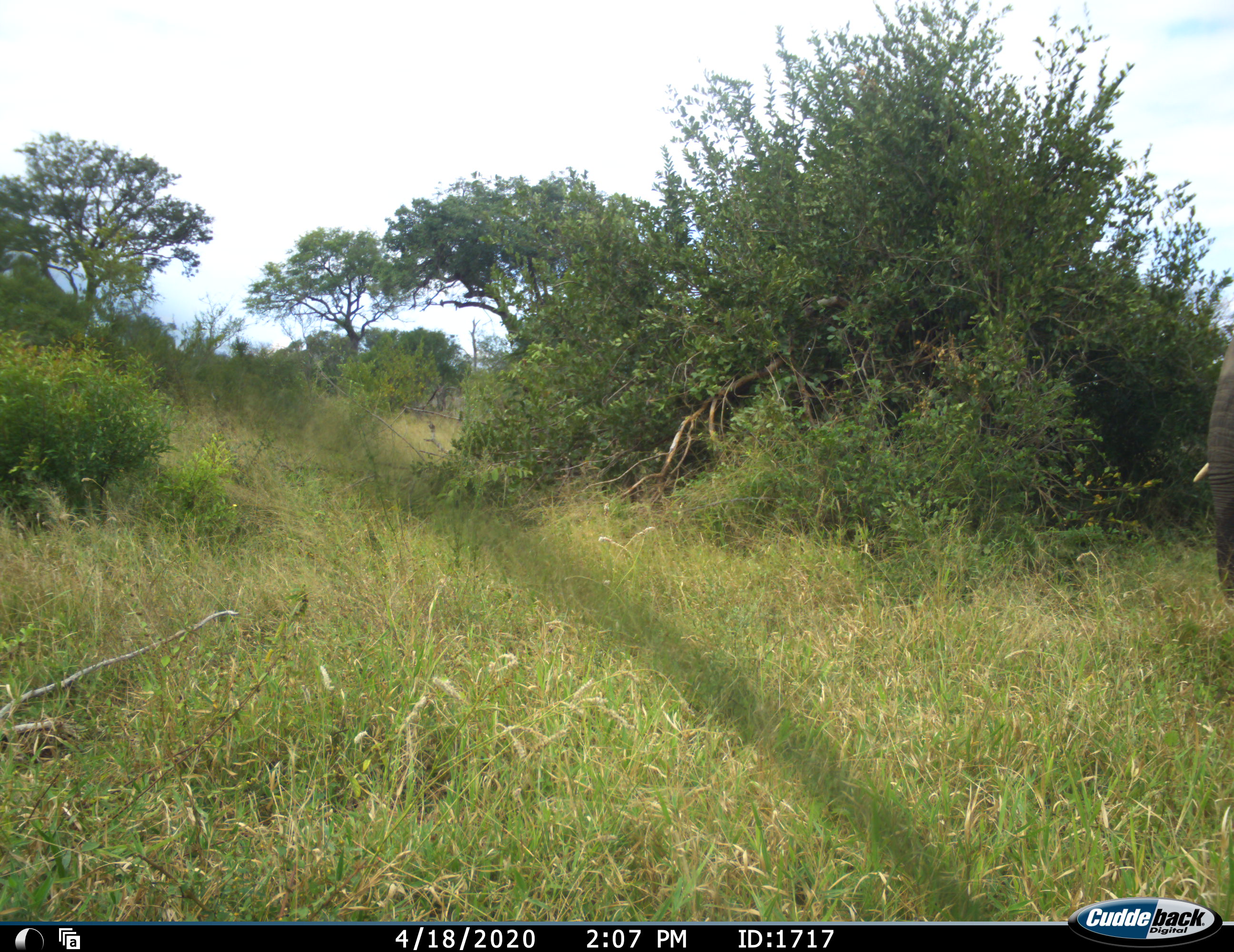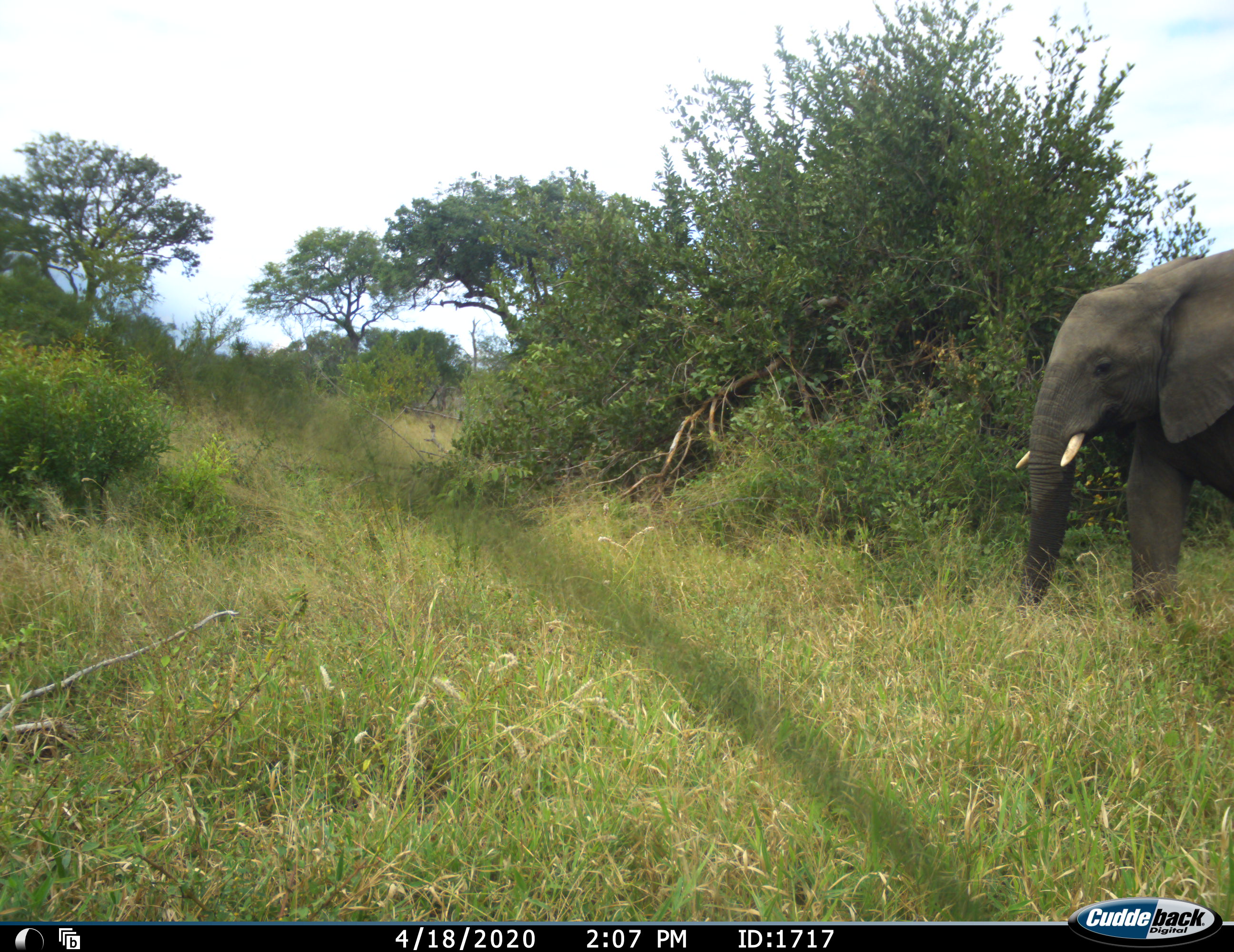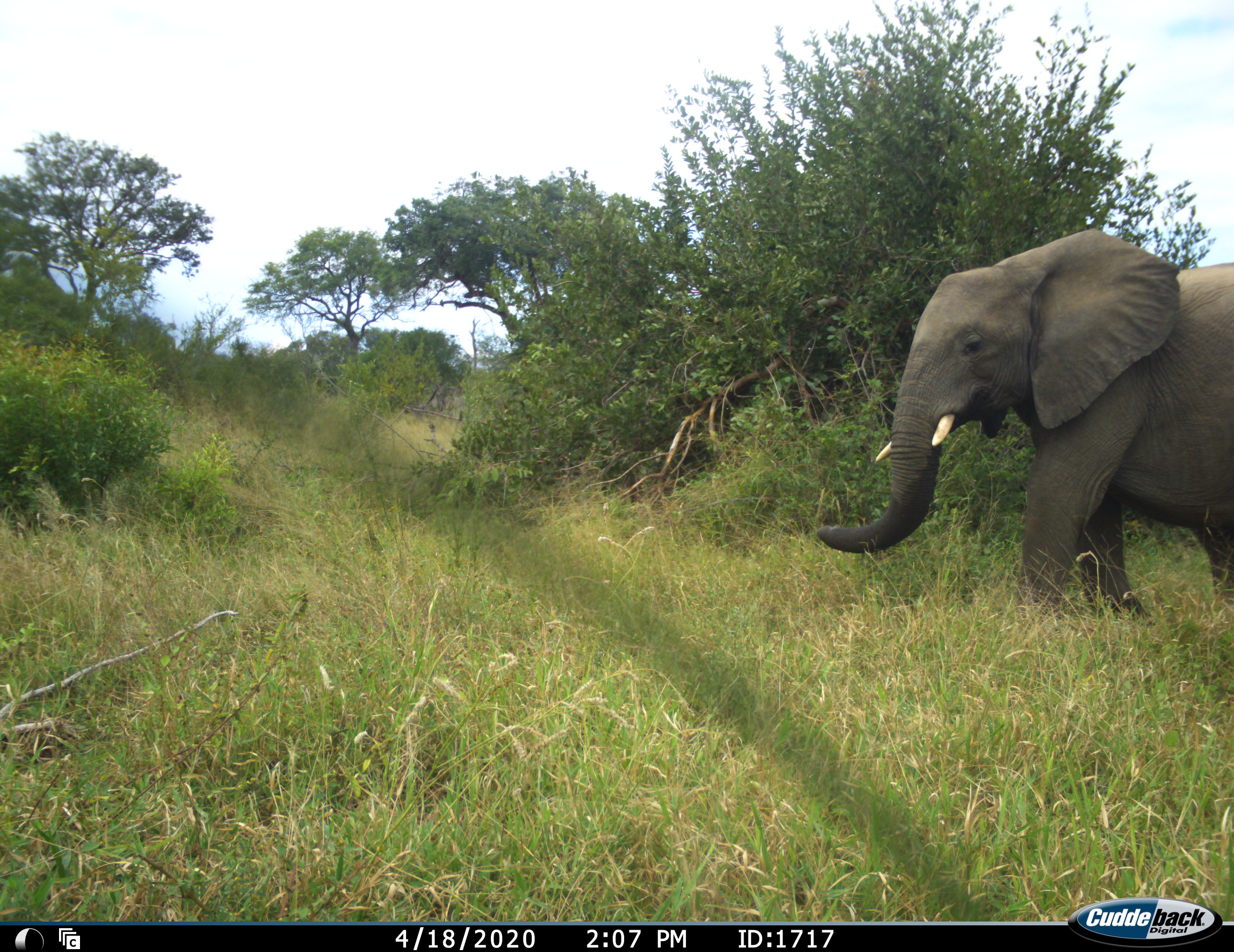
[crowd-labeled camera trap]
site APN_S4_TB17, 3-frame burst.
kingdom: Animalia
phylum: Chordata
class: Mammalia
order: Proboscidea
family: Elephantidae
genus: Loxodonta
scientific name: Loxodonta africana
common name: african bush elephant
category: elephant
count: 1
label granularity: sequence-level